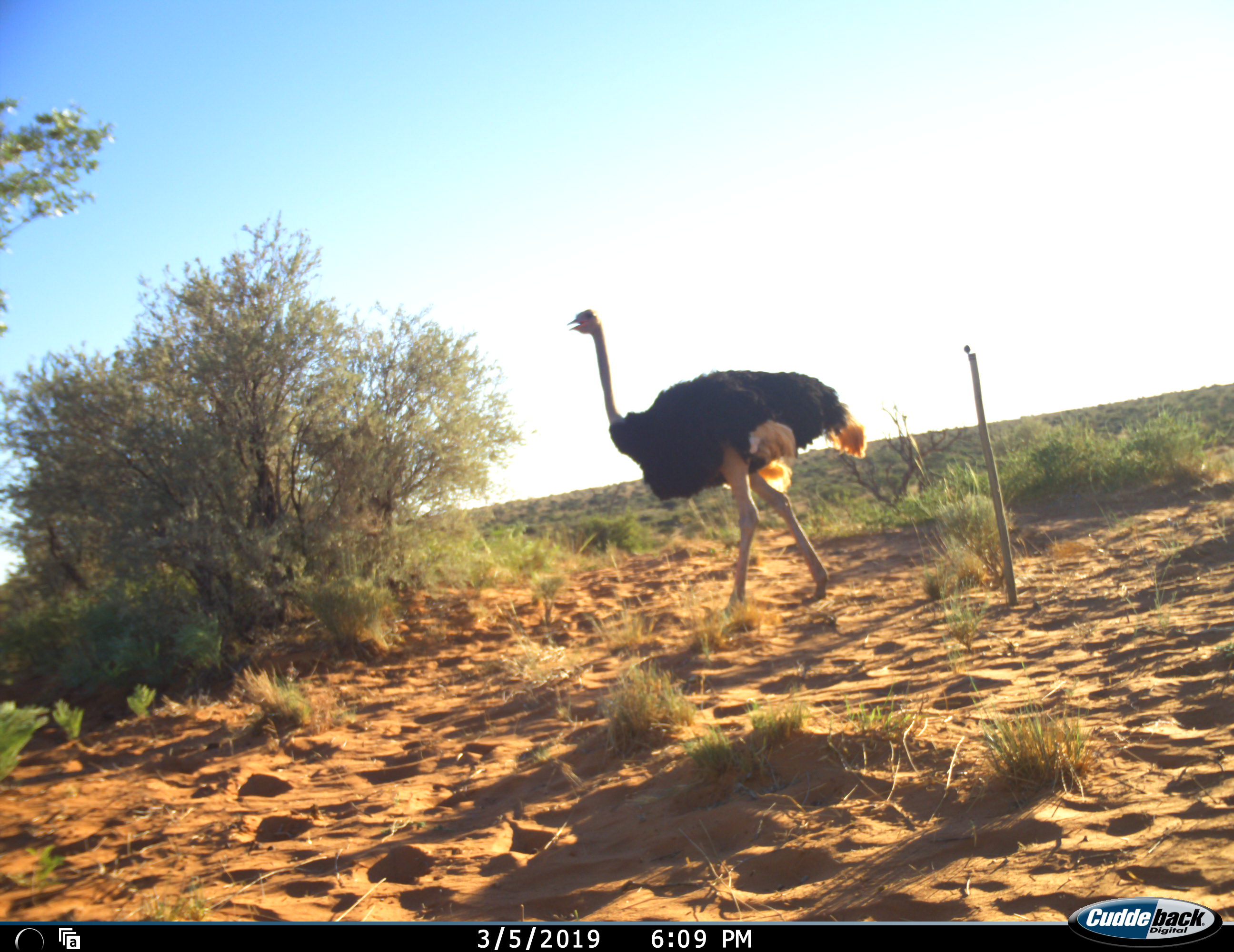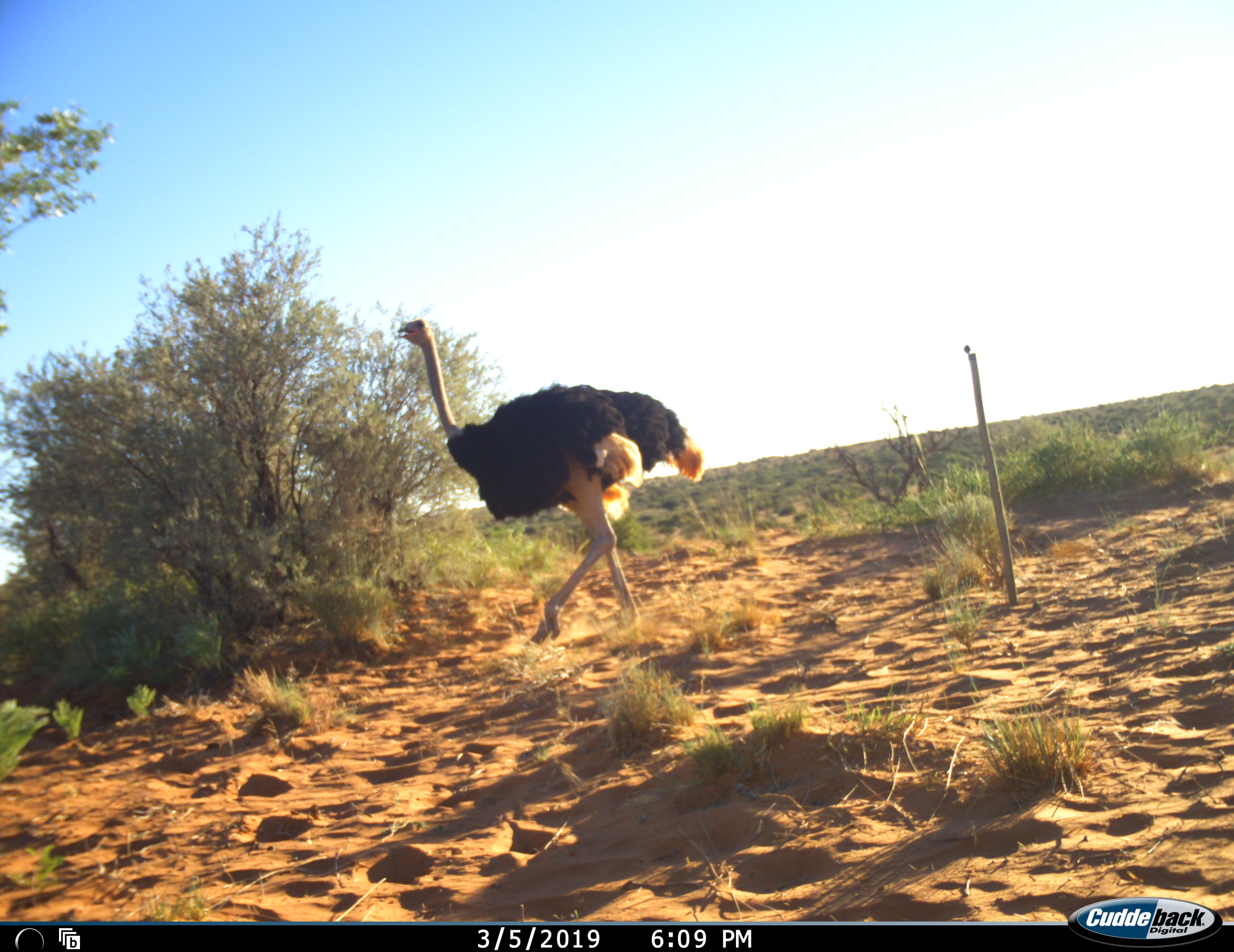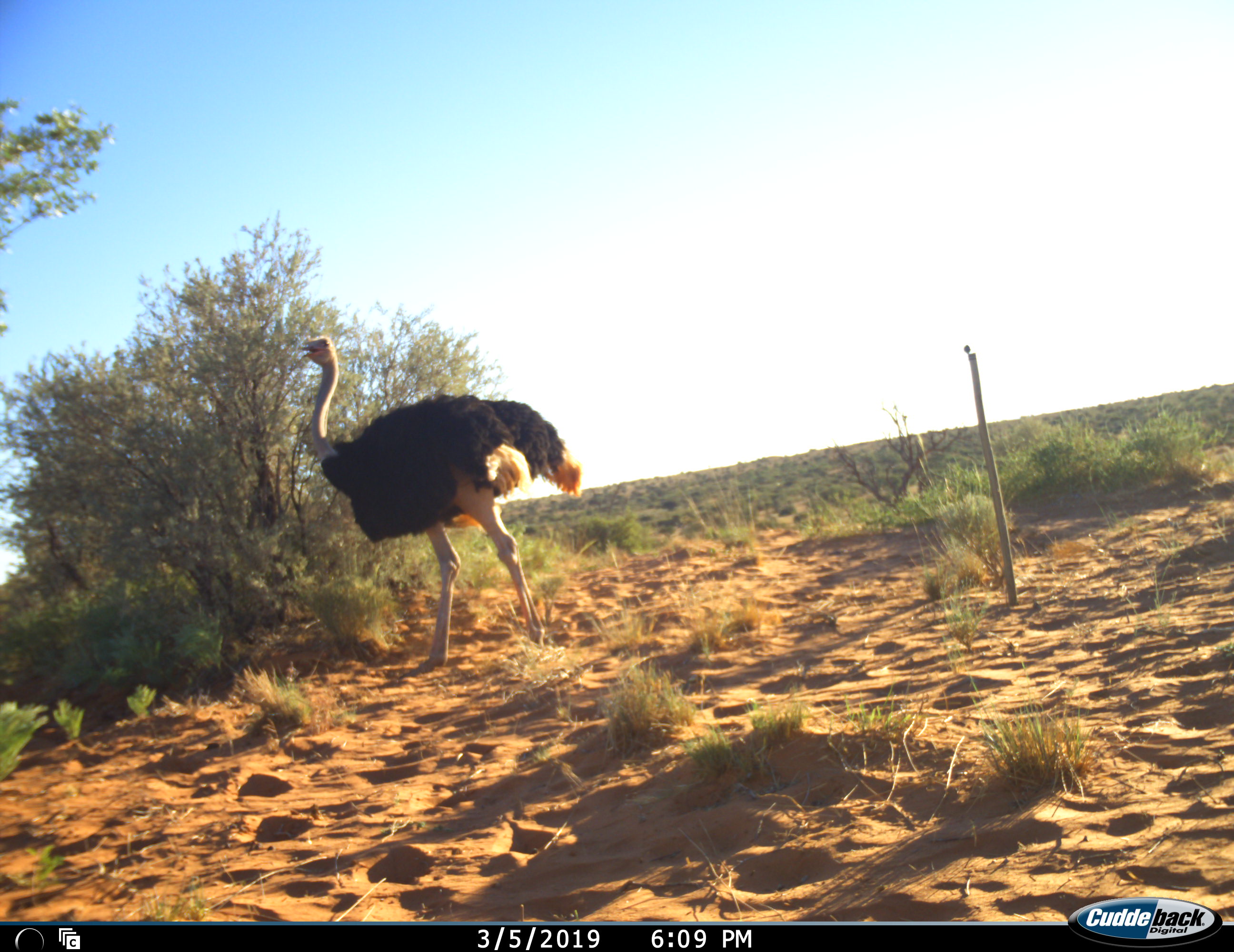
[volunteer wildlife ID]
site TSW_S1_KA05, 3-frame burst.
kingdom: Animalia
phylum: Chordata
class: Aves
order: Struthioniformes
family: Struthionidae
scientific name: Struthionidae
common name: ostrich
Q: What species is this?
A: Ostrich (Struthionidae).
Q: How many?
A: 1.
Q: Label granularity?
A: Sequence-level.